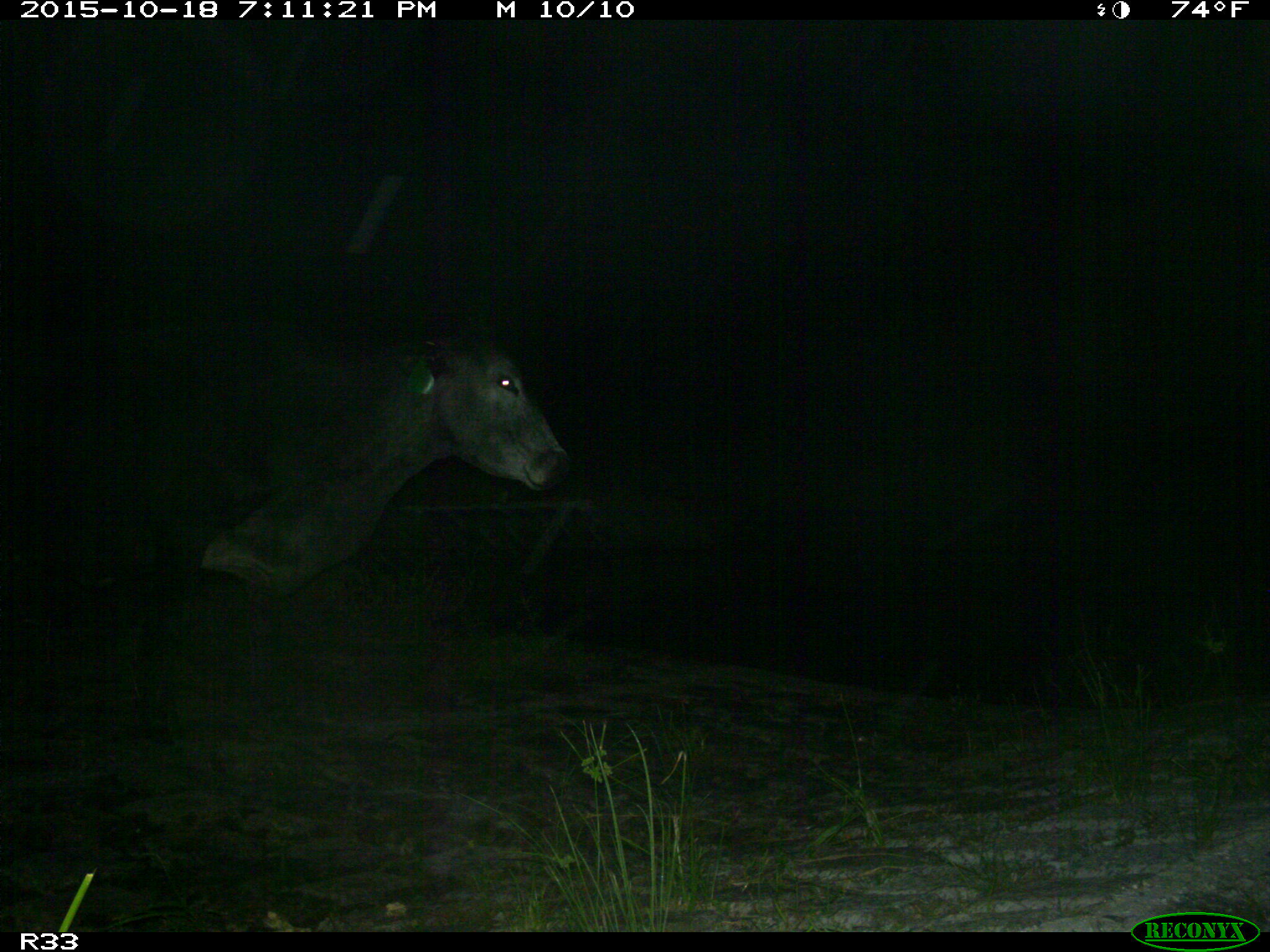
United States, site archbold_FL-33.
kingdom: Animalia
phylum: Chordata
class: Mammalia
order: Artiodactyla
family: Bovidae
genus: Bos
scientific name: Bos taurus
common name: domestic cow